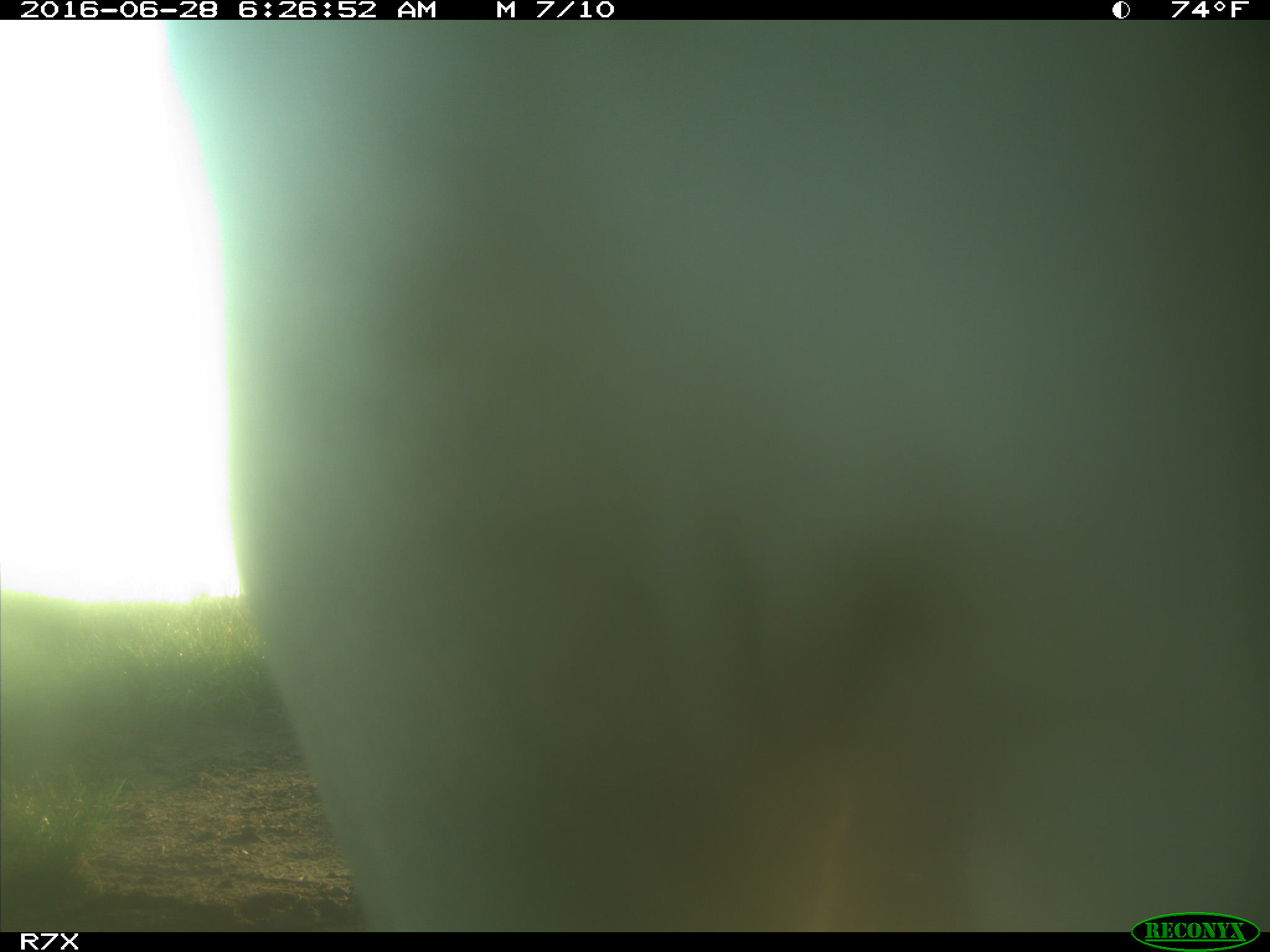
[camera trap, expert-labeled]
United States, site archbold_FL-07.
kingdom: Animalia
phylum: Chordata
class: Mammalia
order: Artiodactyla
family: Bovidae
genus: Bos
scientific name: Bos taurus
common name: domestic cow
Bos taurus (domestic cow).